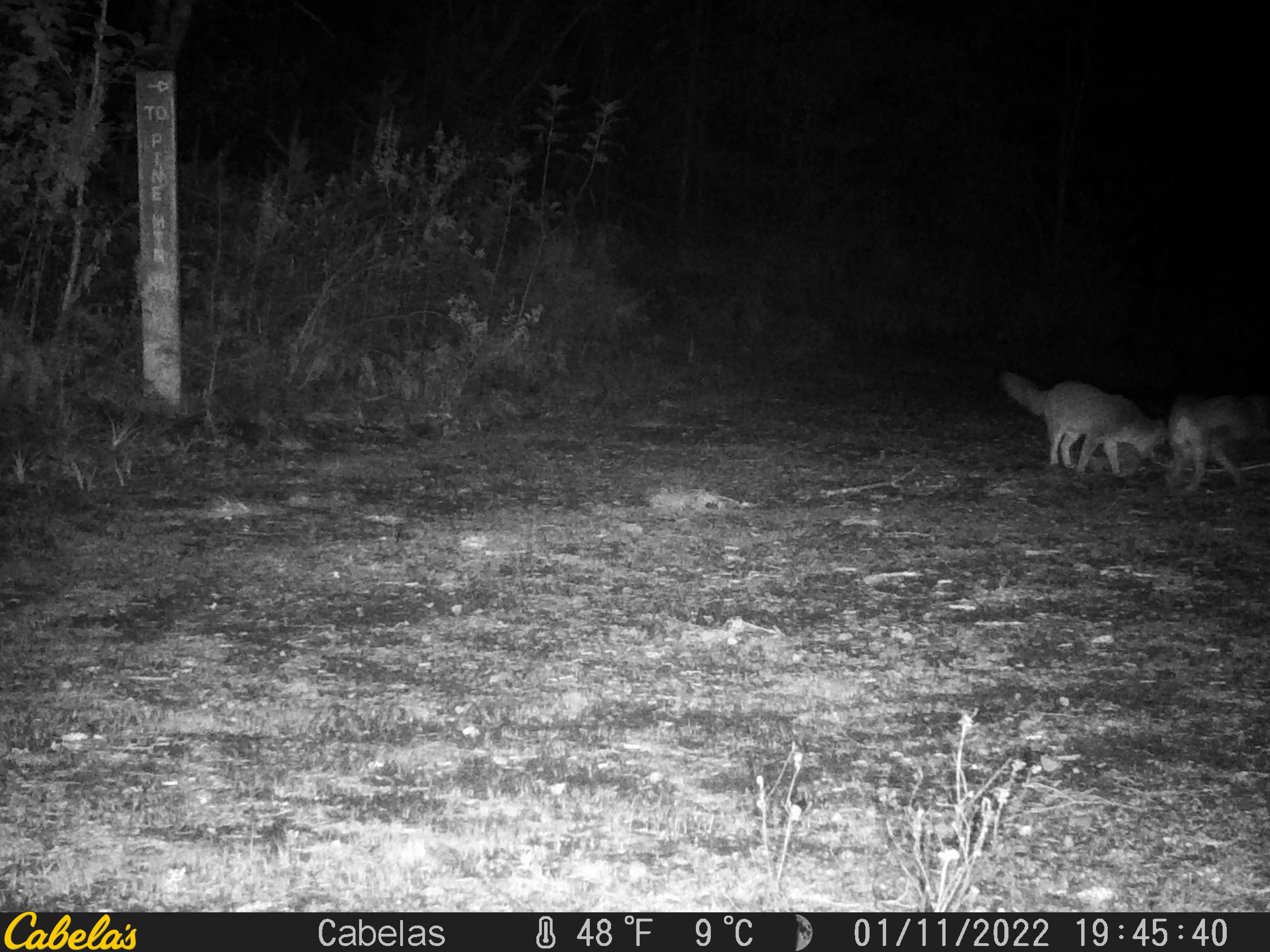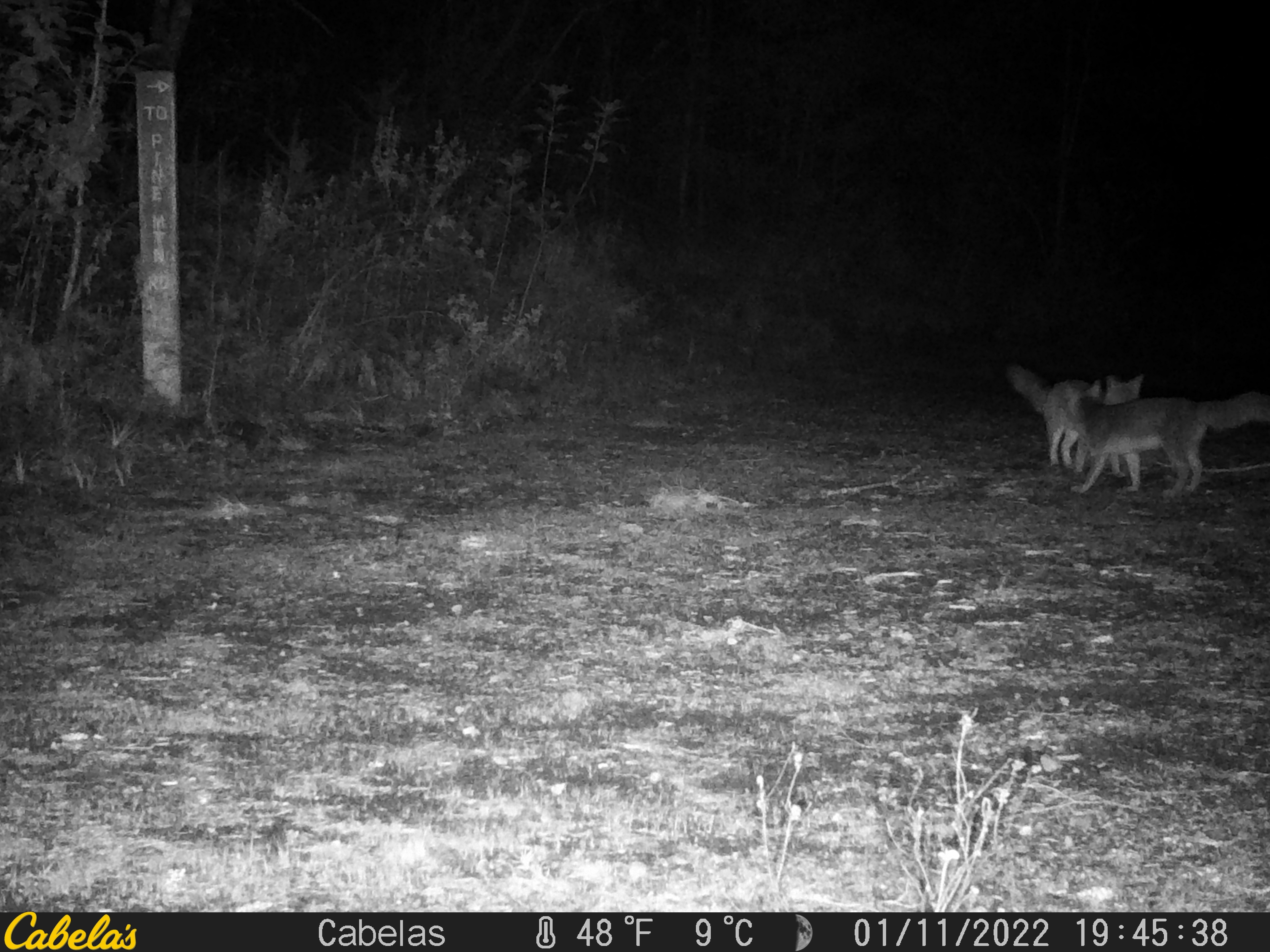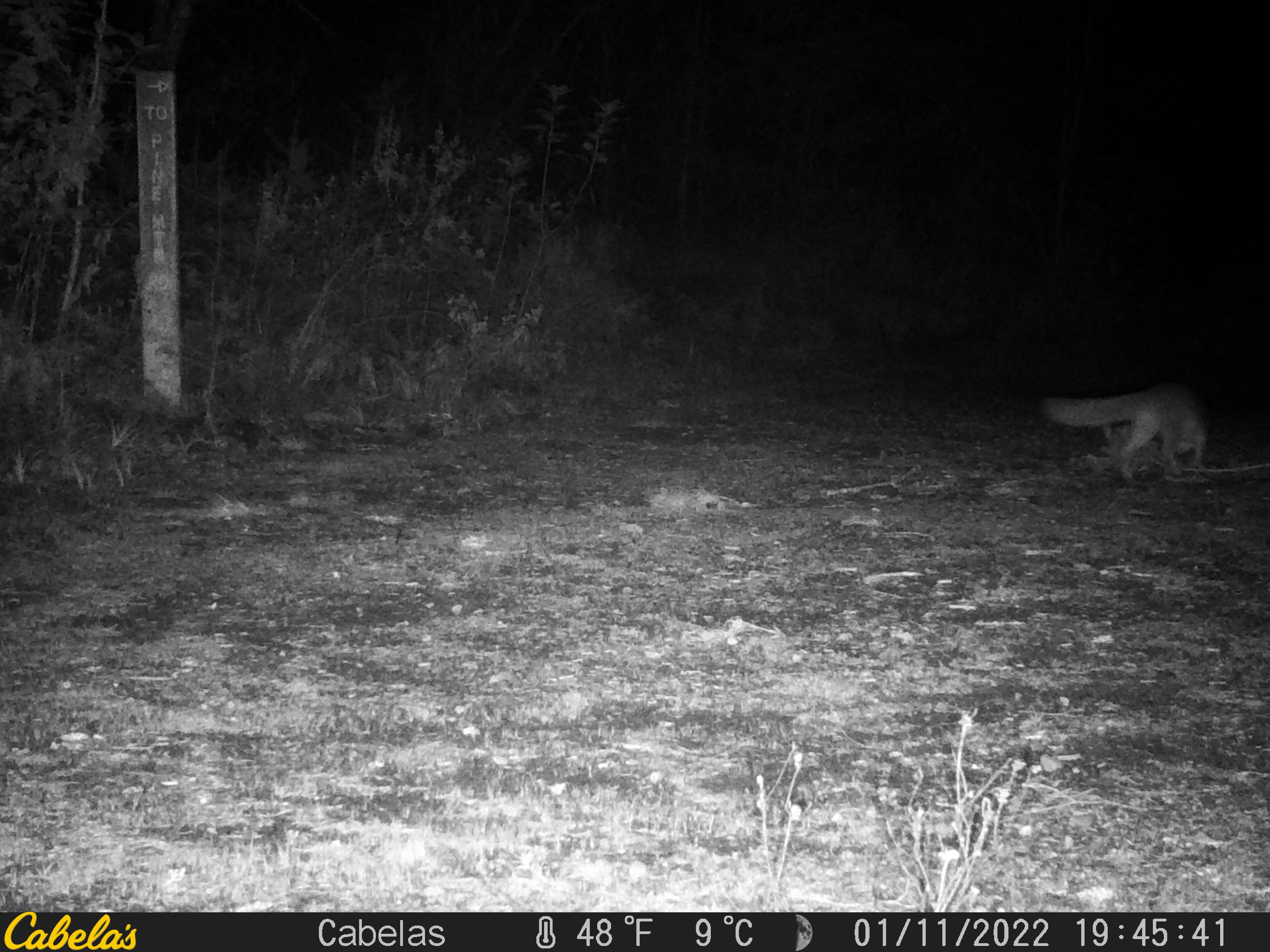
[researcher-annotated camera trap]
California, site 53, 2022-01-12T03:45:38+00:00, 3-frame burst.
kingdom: Animalia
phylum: Chordata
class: Mammalia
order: Carnivora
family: Canidae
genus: Urocyon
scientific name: Urocyon cinereoargenteus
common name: gray fox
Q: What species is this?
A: Gray fox (Urocyon cinereoargenteus).